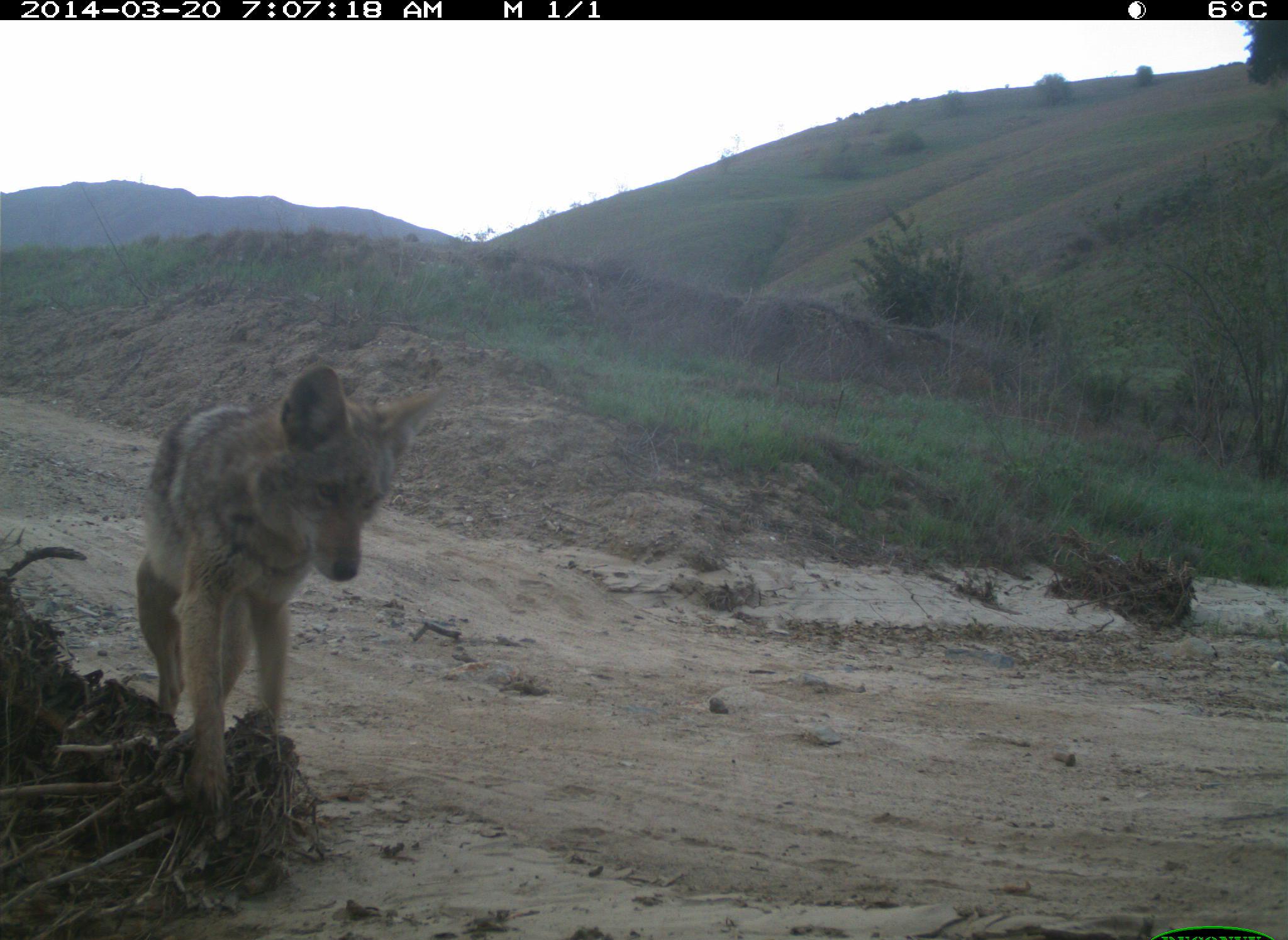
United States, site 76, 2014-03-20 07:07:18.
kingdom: Animalia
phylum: Chordata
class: Mammalia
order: Carnivora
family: Canidae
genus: Canis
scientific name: Canis latrans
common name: coyote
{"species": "coyote (Canis latrans)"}